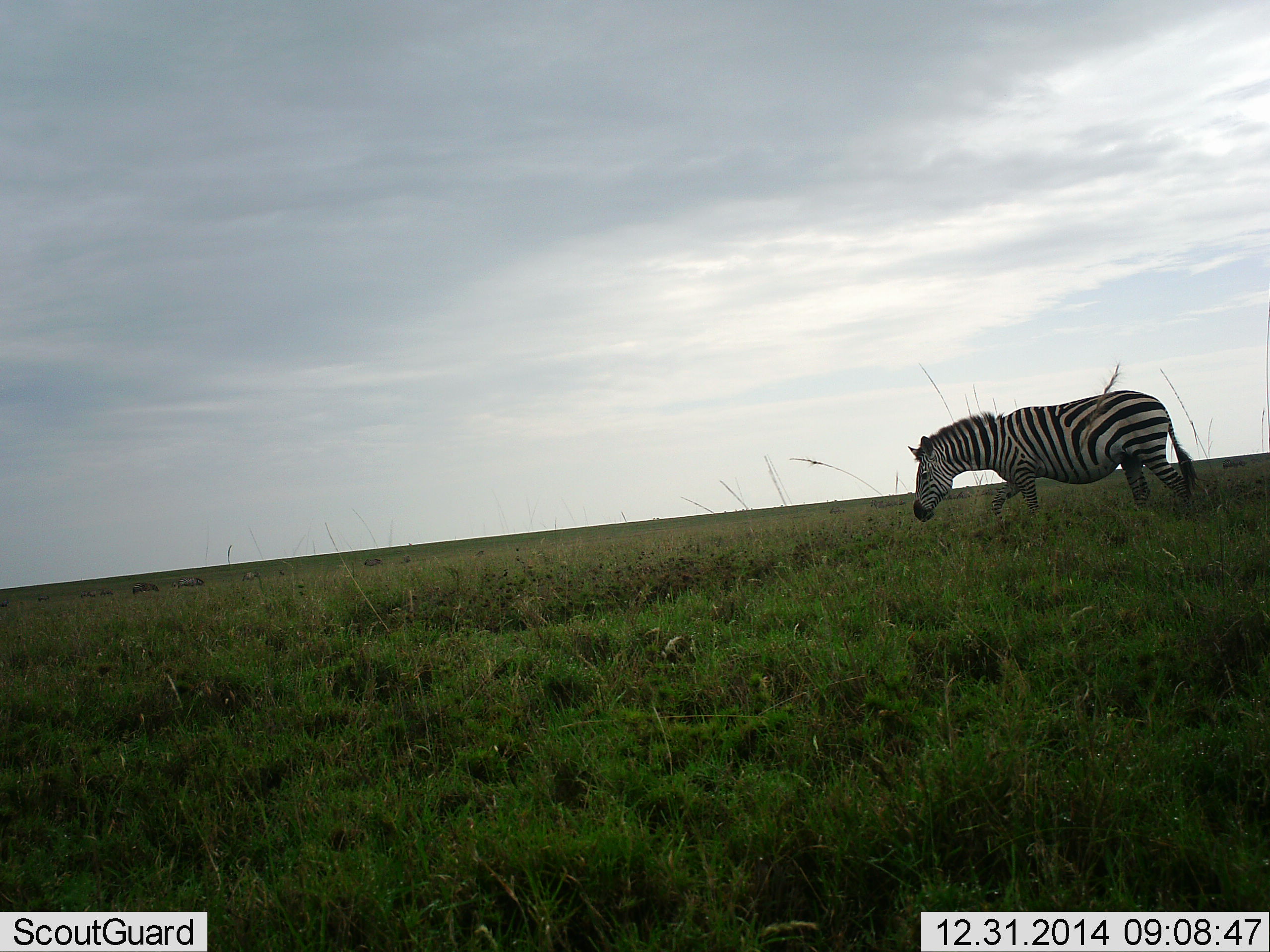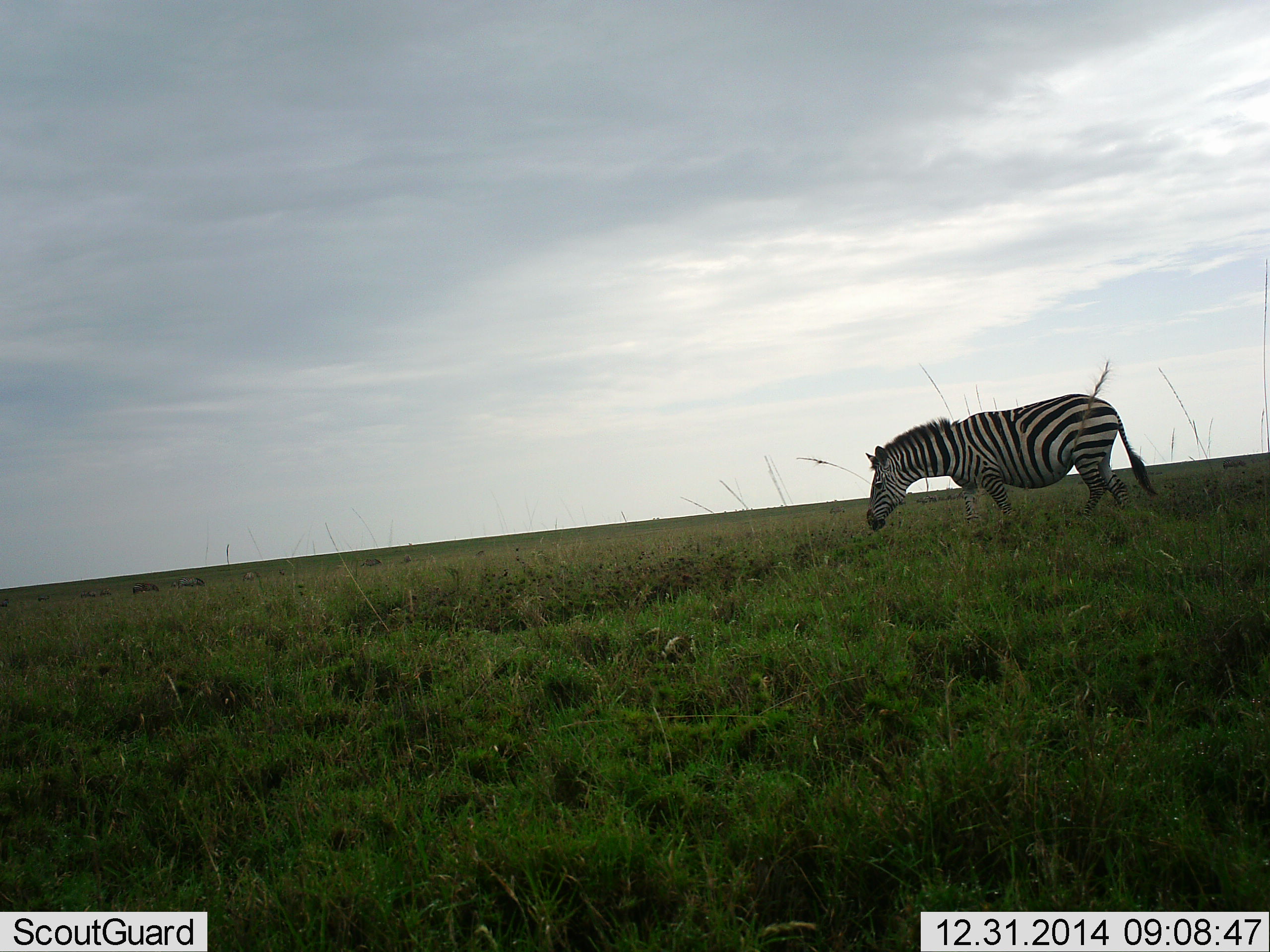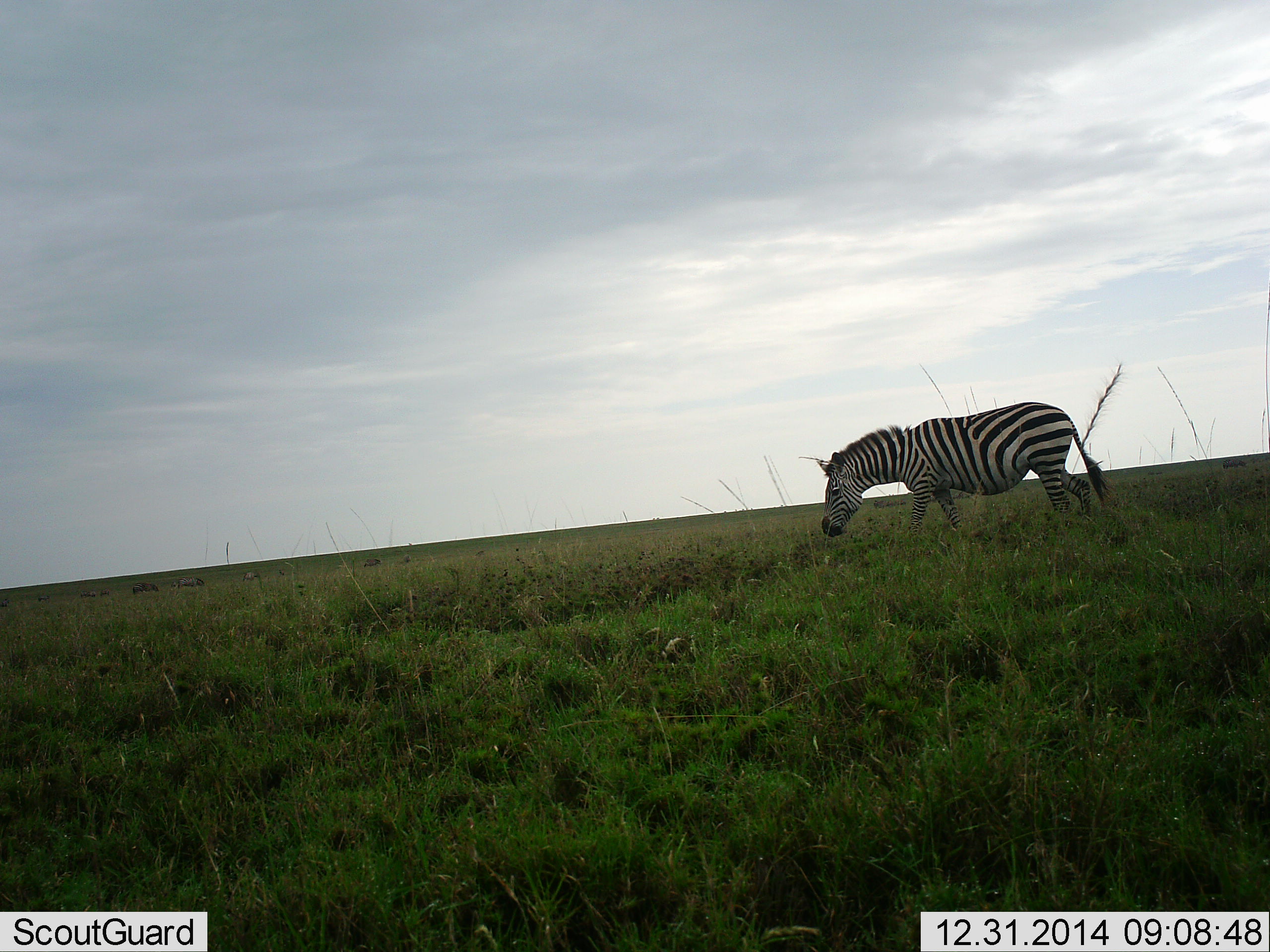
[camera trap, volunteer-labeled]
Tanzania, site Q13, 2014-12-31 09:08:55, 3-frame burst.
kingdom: Animalia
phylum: Chordata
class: Mammalia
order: Perissodactyla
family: Equidae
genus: Equus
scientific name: Equus quagga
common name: plains zebra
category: zebra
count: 1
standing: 10%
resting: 0%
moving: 90%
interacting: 0%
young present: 0%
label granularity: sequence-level